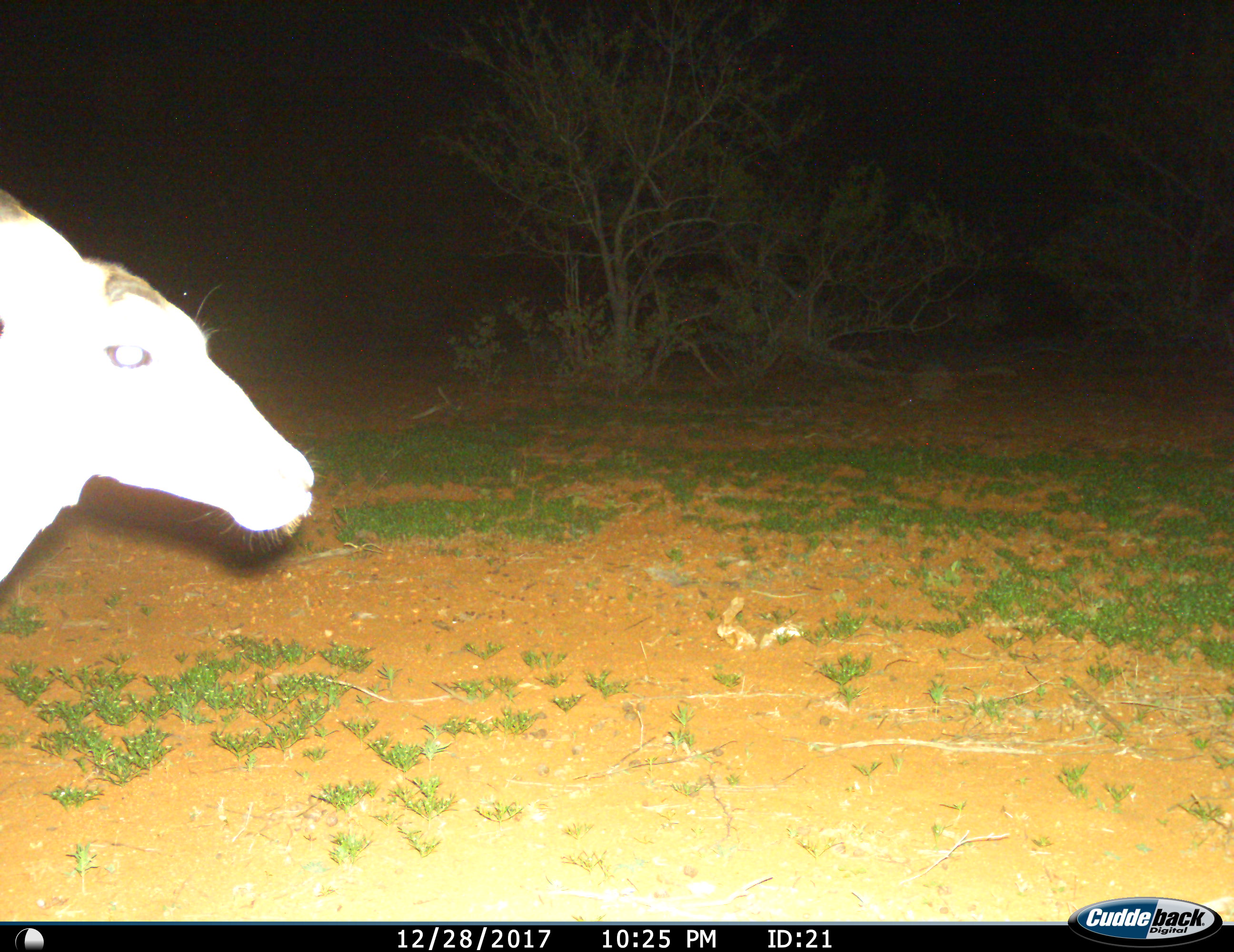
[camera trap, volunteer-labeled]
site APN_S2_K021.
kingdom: Animalia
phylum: Chordata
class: Mammalia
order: Artiodactyla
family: Bovidae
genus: Aepyceros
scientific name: Aepyceros melampus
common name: impala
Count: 1.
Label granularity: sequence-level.